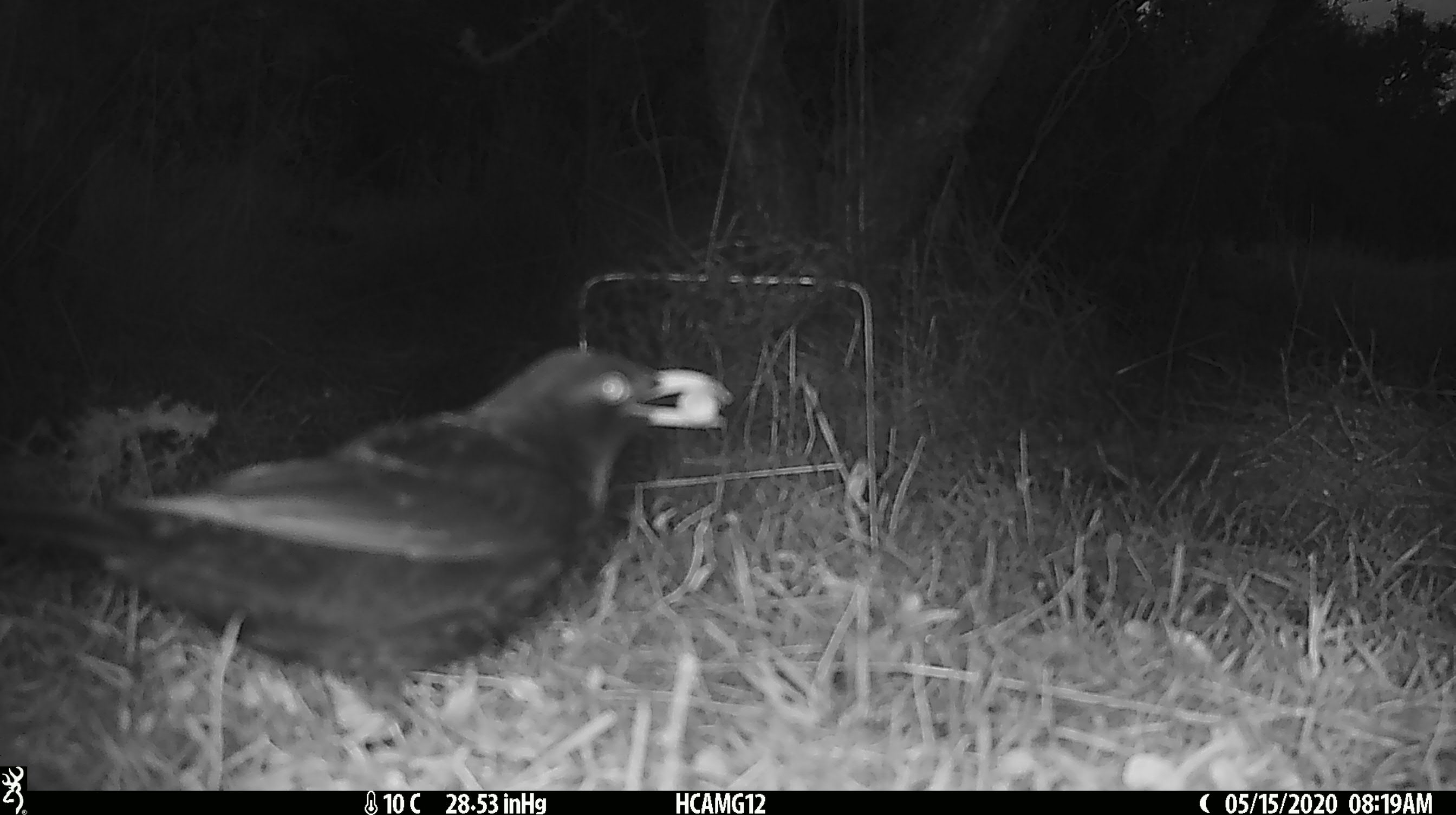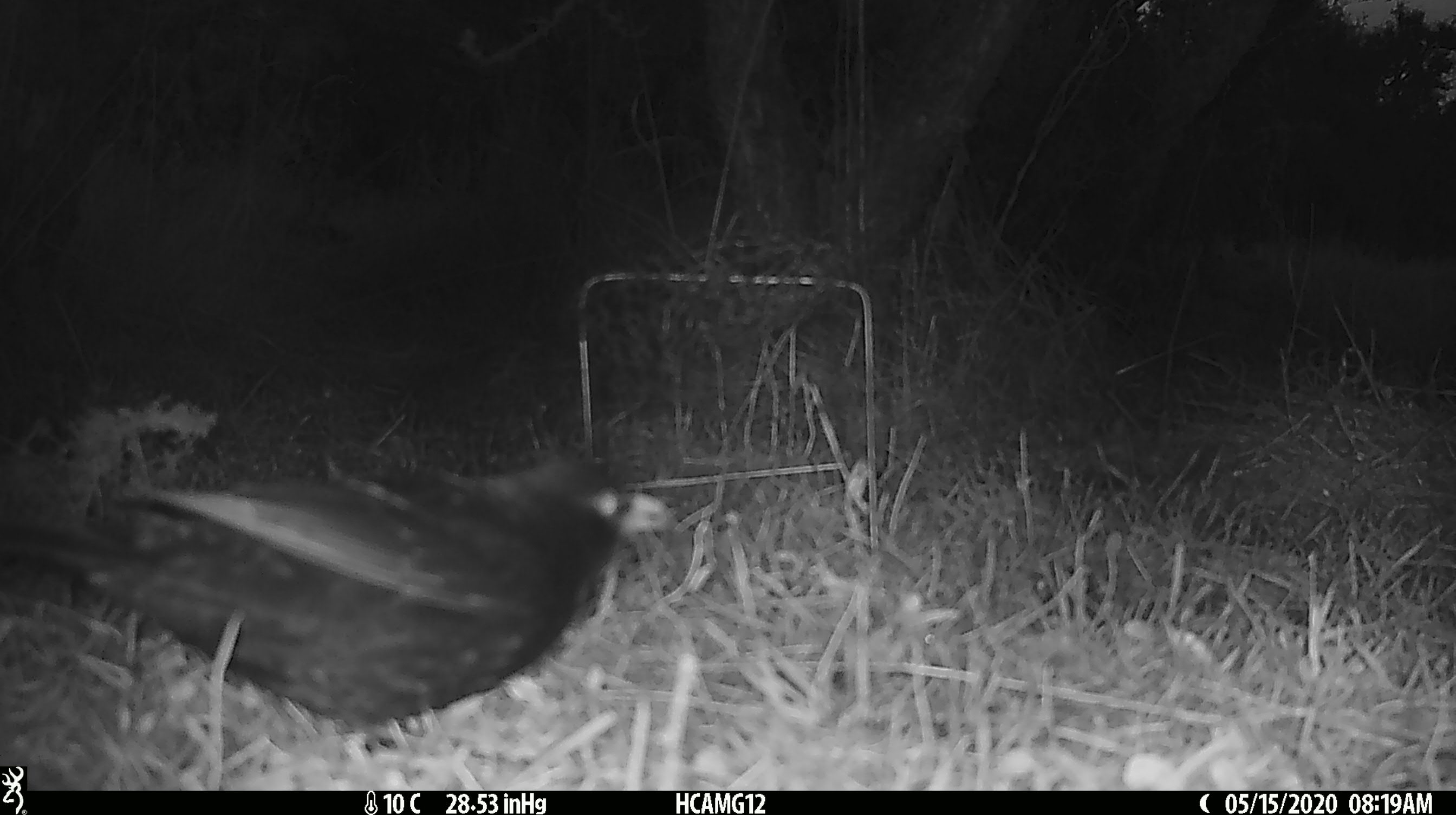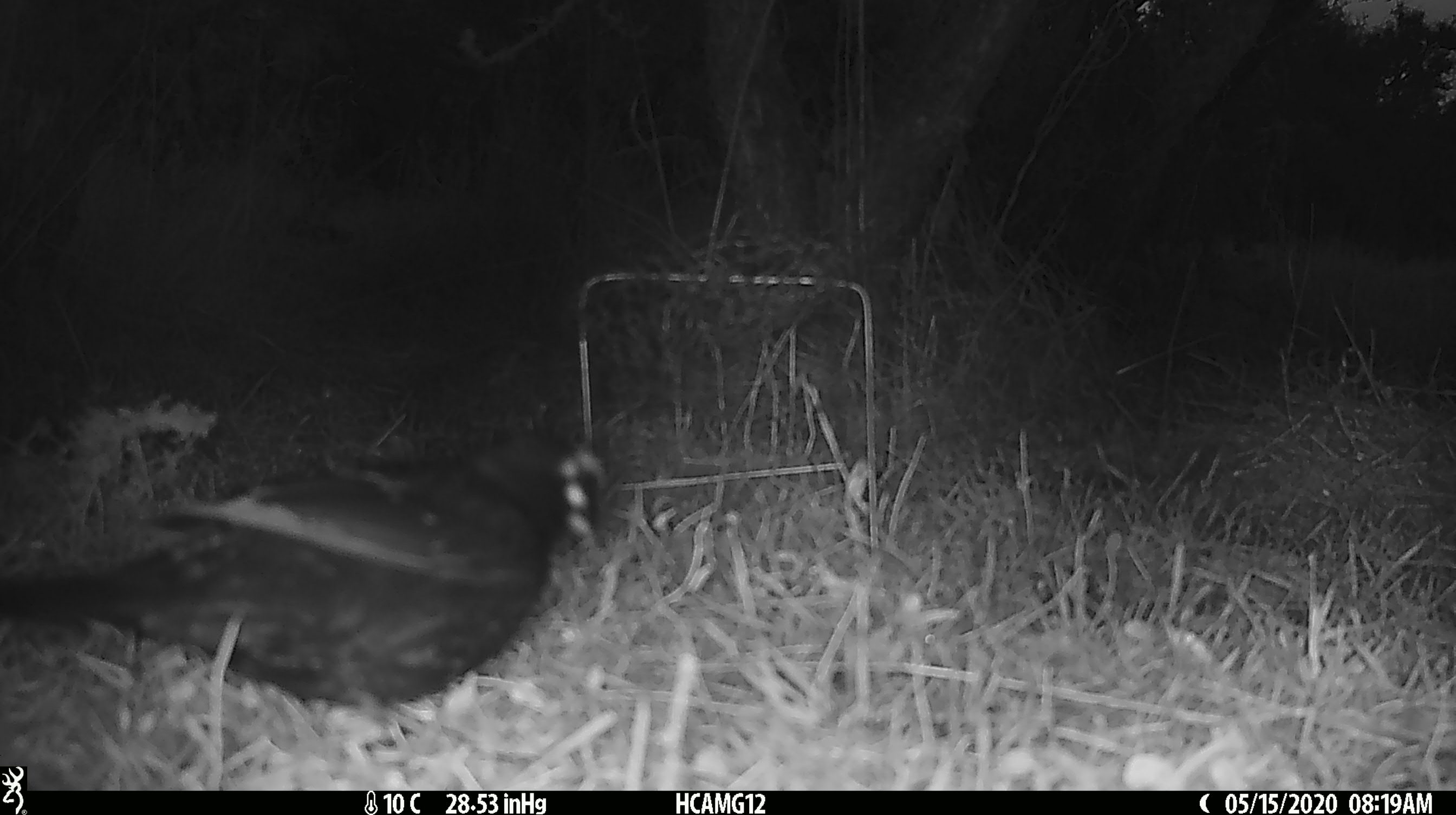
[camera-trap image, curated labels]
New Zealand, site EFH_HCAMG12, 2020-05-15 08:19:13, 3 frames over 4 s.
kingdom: Animalia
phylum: Chordata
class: Aves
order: Passeriformes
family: Turdidae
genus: Turdus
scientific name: Turdus merula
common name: eurasian blackbird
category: blackbird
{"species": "blackbird (eurasian blackbird) (Turdus merula)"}